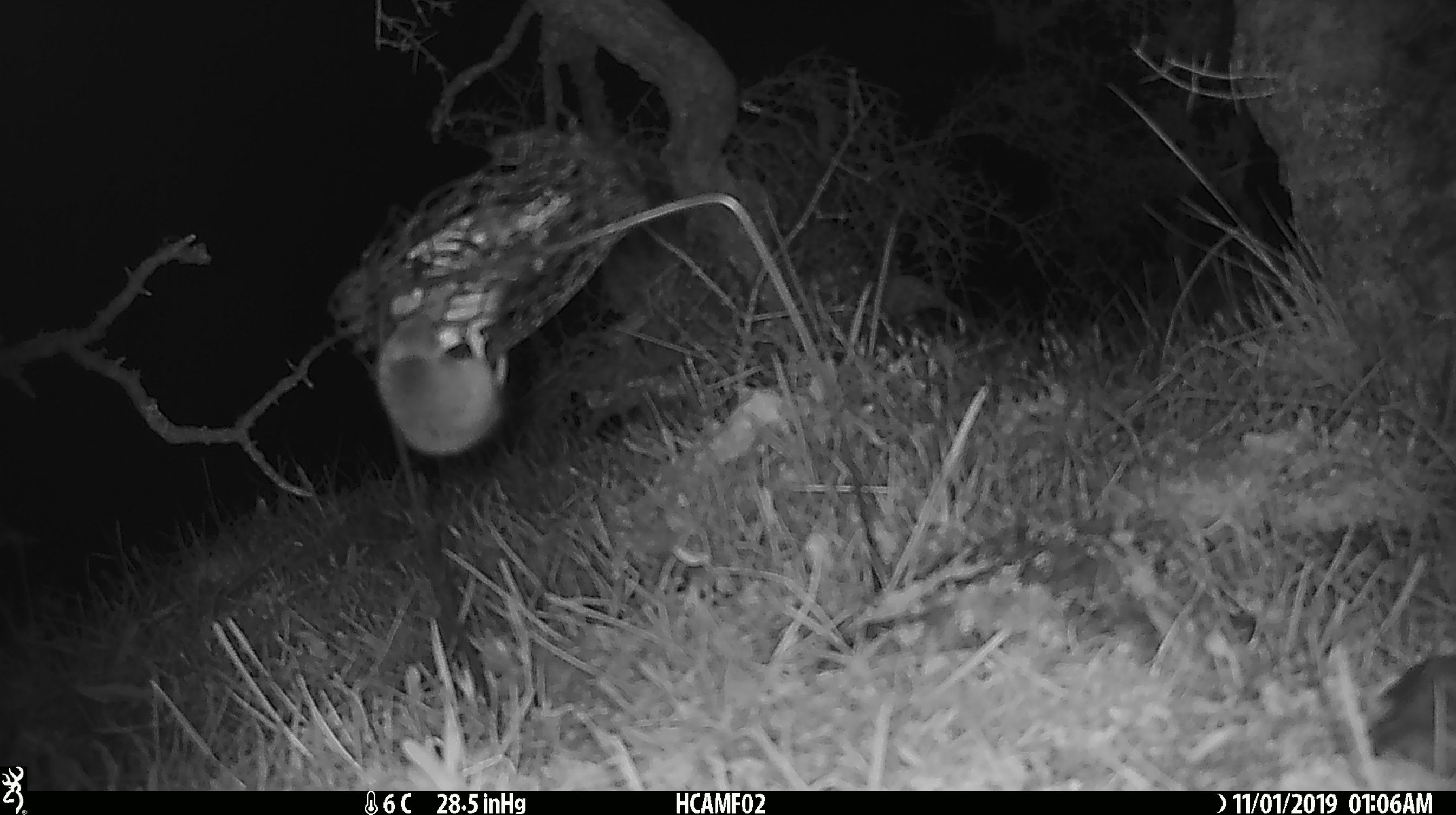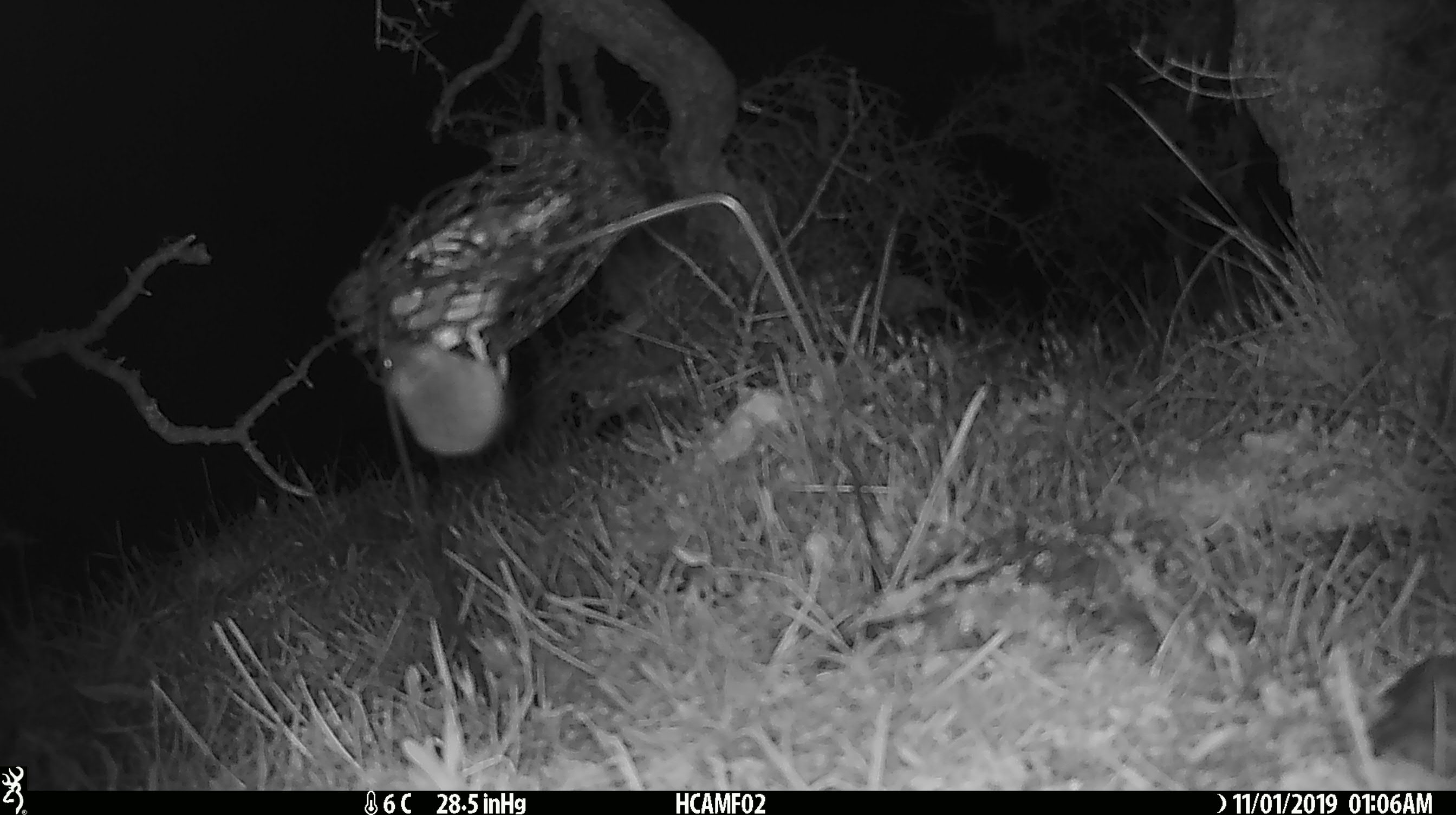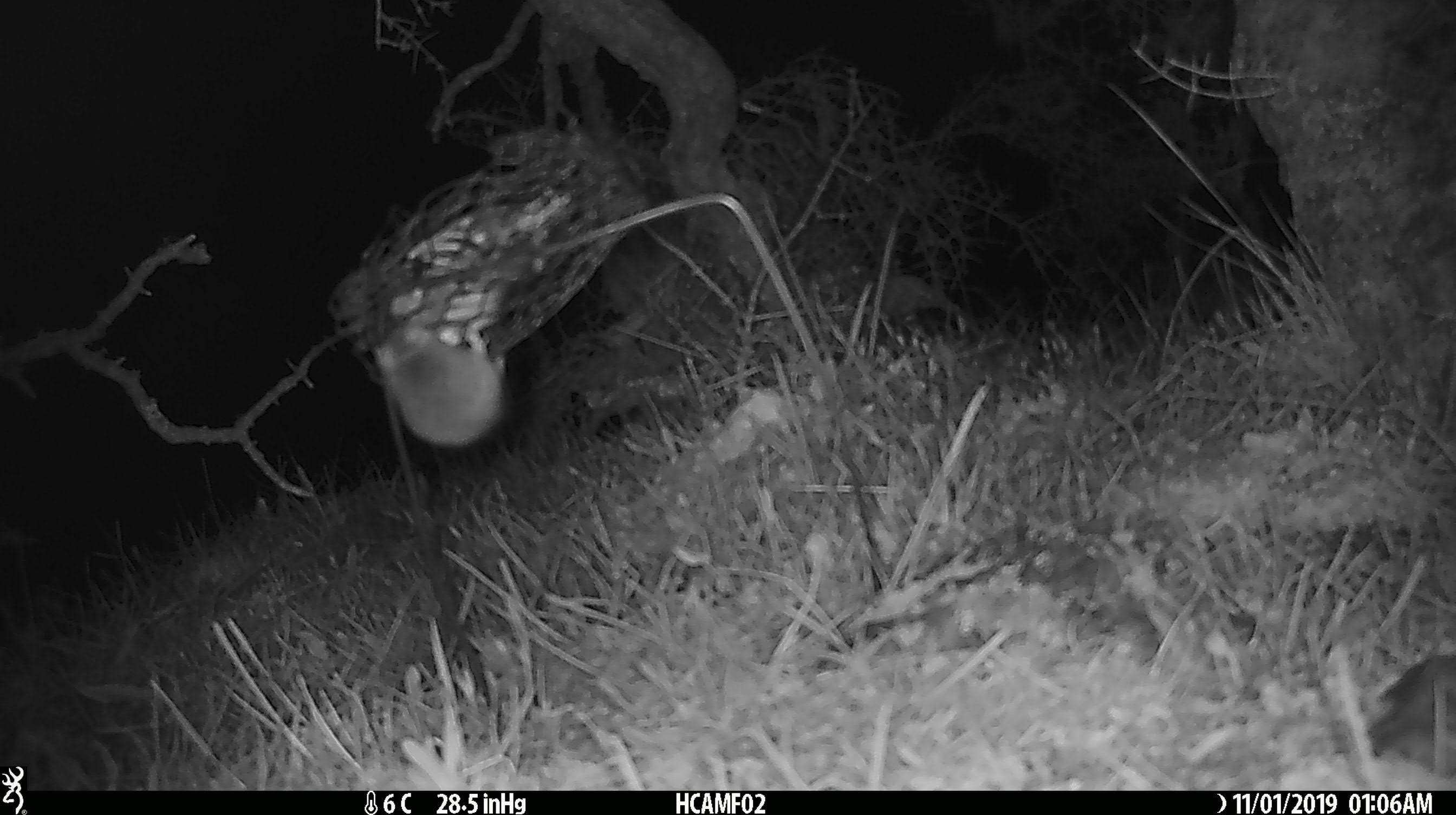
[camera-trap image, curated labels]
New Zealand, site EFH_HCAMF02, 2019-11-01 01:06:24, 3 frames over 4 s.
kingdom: Animalia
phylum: Chordata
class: Mammalia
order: Rodentia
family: Muridae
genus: Mus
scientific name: Mus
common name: mouse